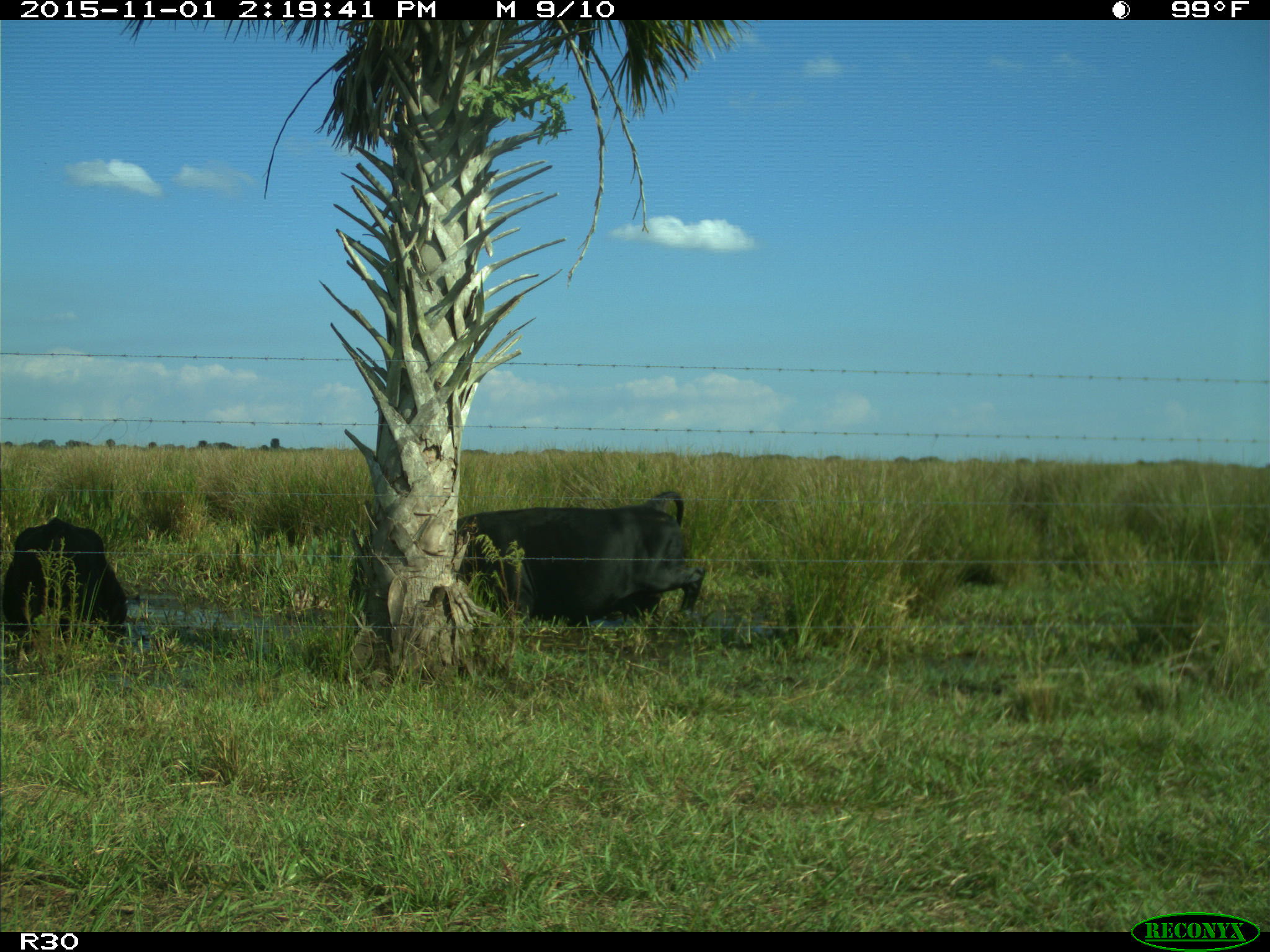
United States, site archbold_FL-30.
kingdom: Animalia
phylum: Chordata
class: Mammalia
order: Artiodactyla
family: Bovidae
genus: Bos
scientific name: Bos taurus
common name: domestic cow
Bos taurus (domestic cow).